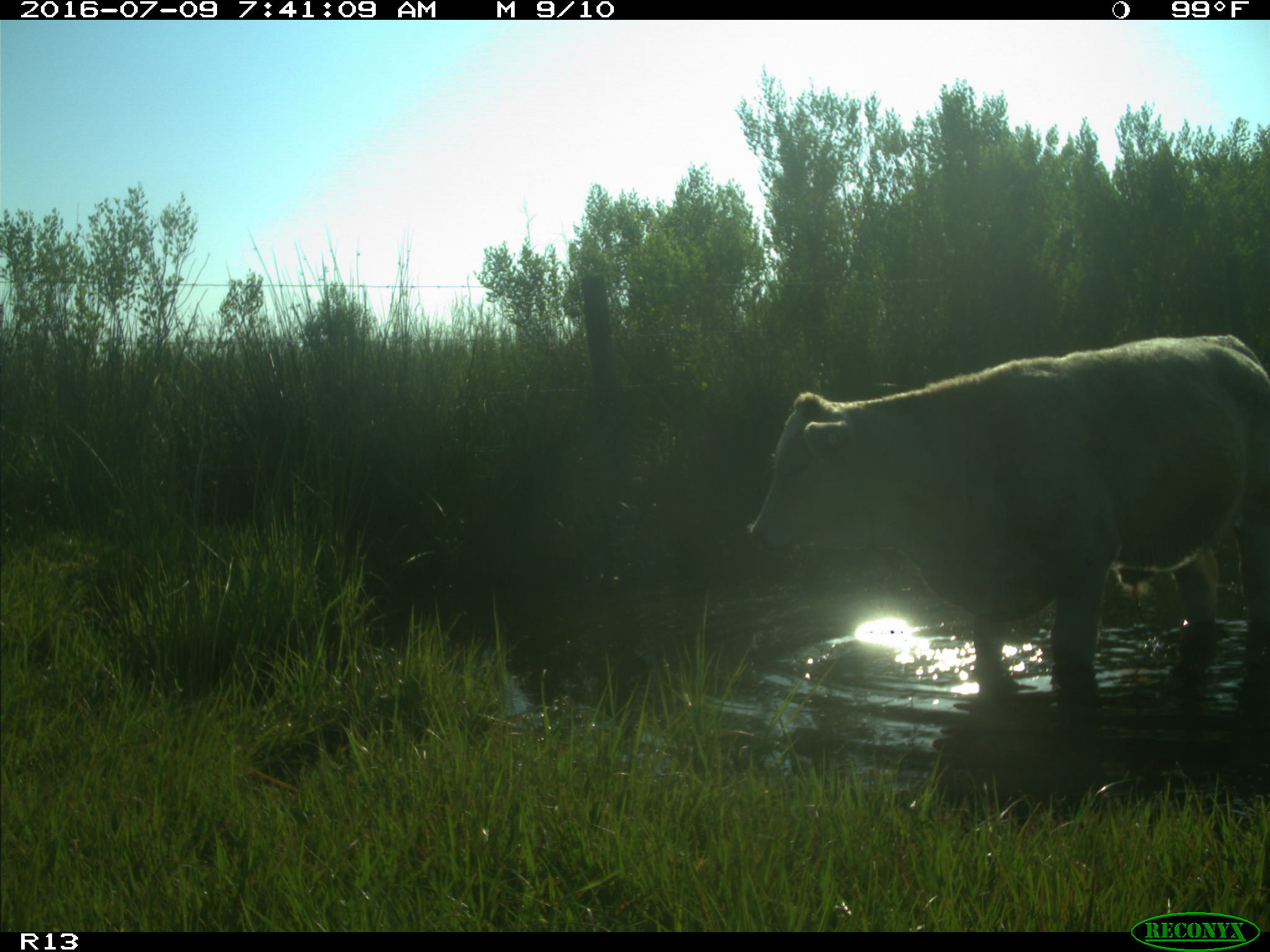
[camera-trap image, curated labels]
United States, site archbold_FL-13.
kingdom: Animalia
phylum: Chordata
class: Mammalia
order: Artiodactyla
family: Bovidae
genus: Bos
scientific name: Bos taurus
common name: domestic cow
Bos taurus (domestic cow).